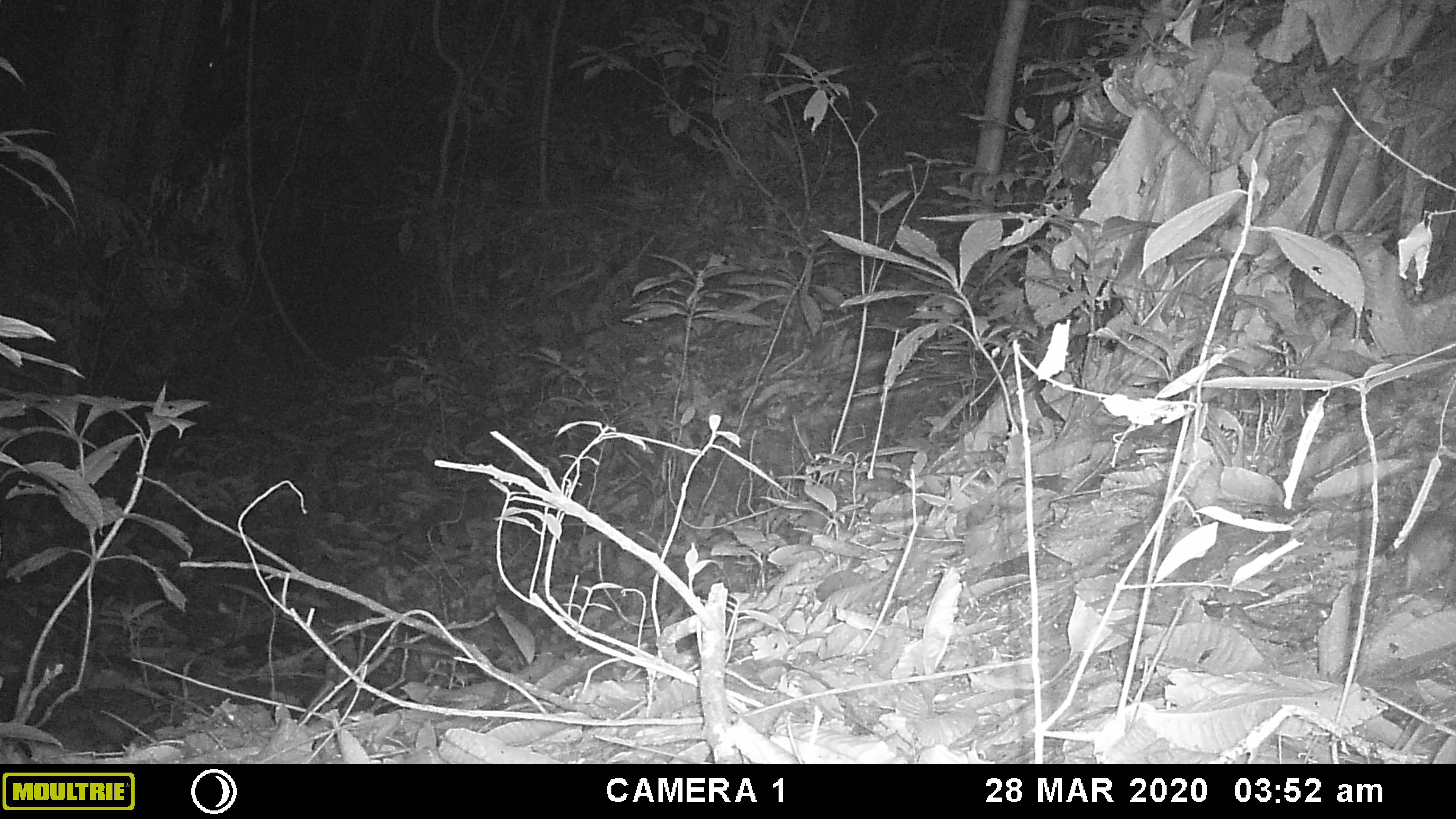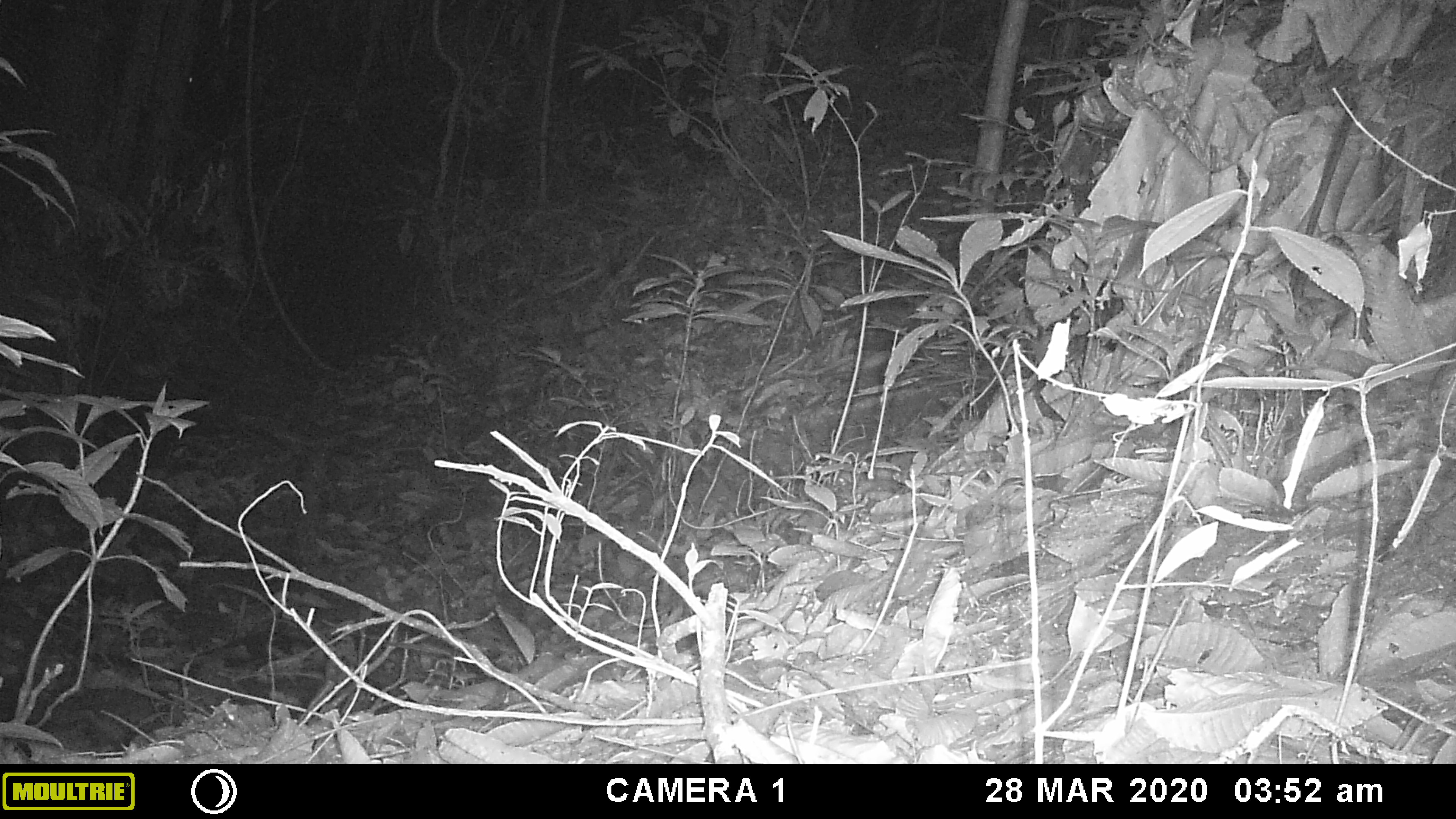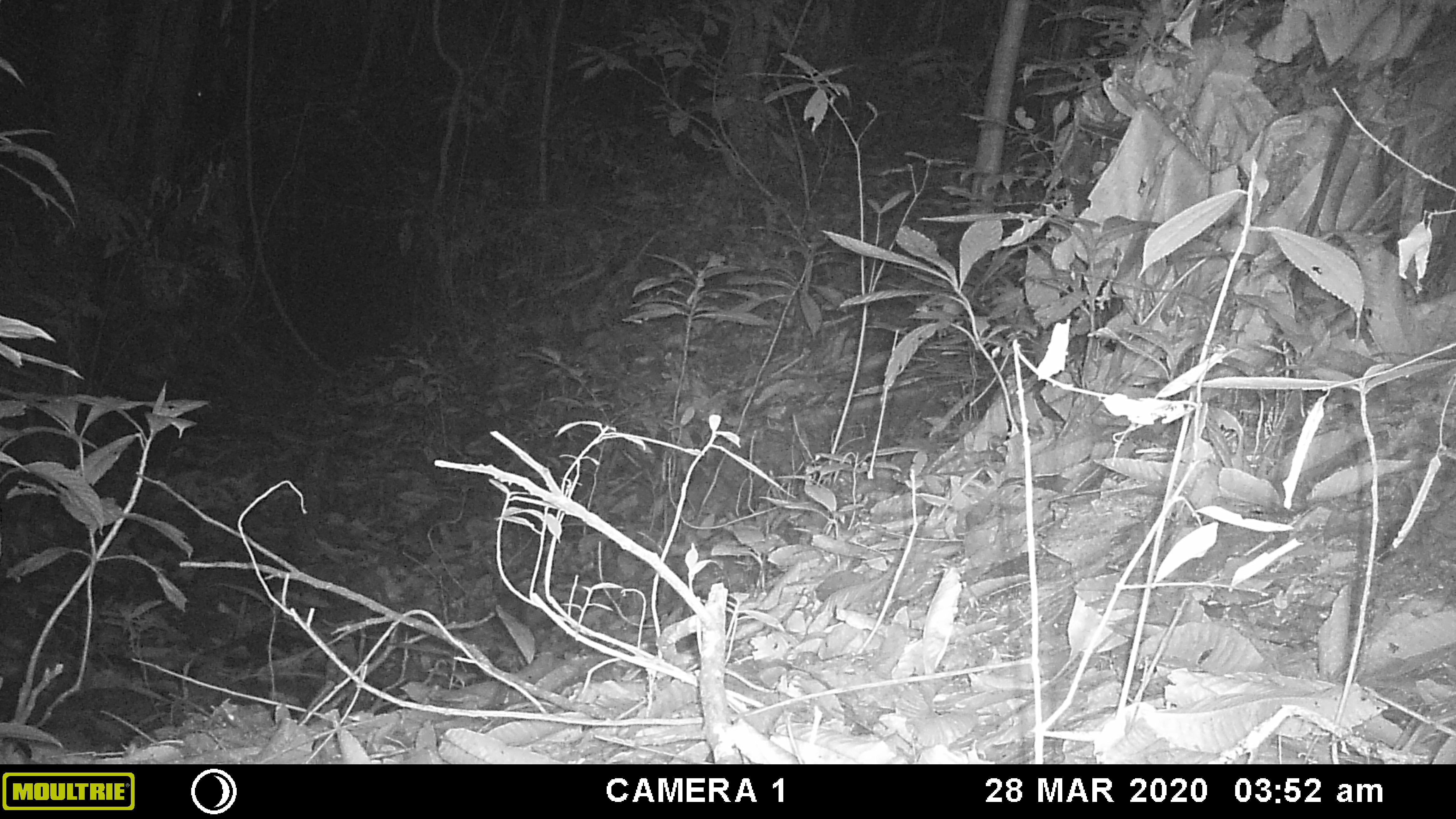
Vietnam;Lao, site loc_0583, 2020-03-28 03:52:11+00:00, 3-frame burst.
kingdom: Animalia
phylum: Chordata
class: Mammalia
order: Rodentia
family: Muridae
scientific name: Muridae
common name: old-world mice and rats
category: unidentified murid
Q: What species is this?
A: Unidentified murid (old-world mice and rats) (Muridae).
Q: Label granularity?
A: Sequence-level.